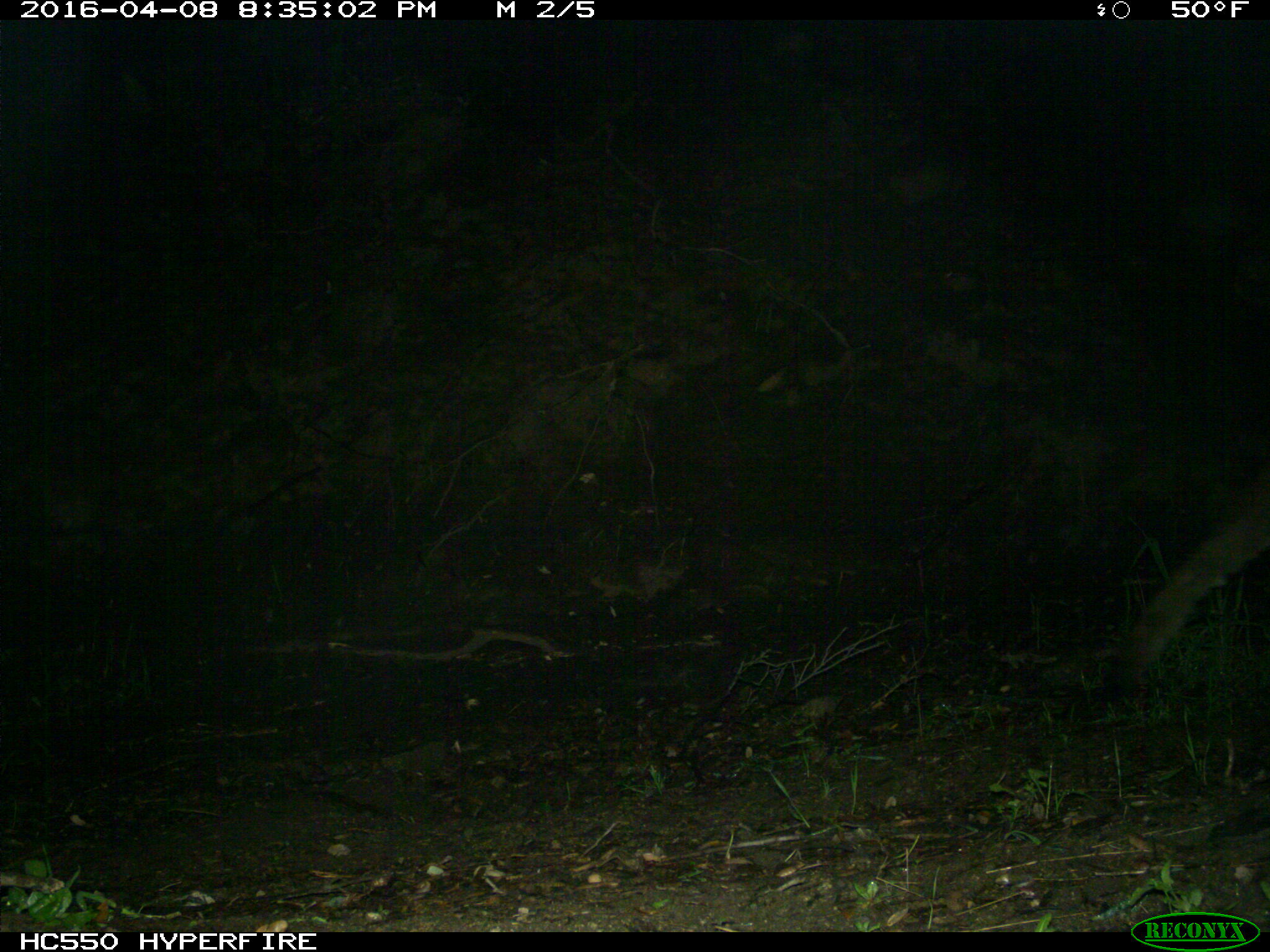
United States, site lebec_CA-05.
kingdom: Animalia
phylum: Chordata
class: Mammalia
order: Carnivora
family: Felidae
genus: Puma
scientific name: Puma concolor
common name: mountain lion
Puma concolor (mountain lion).